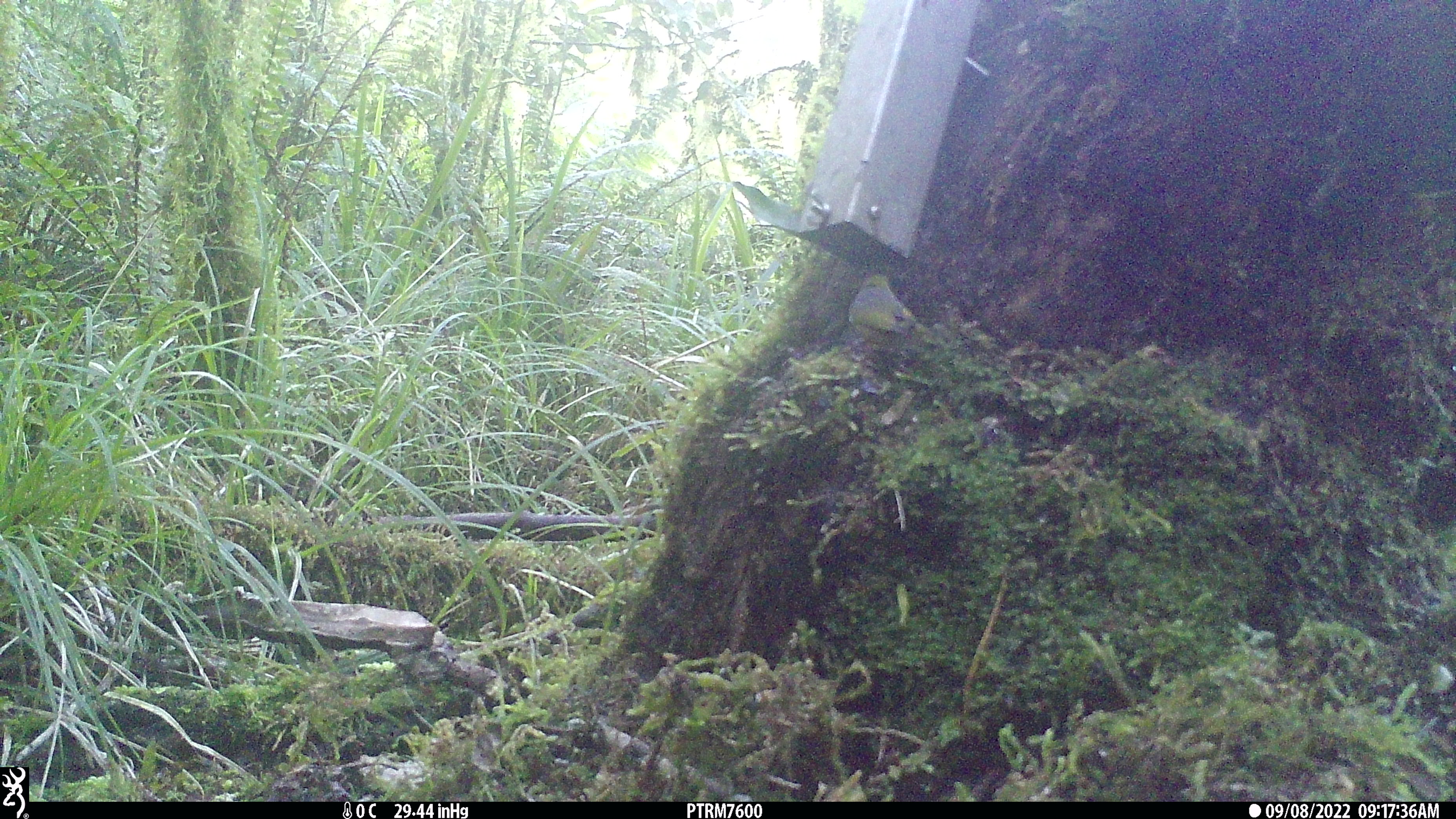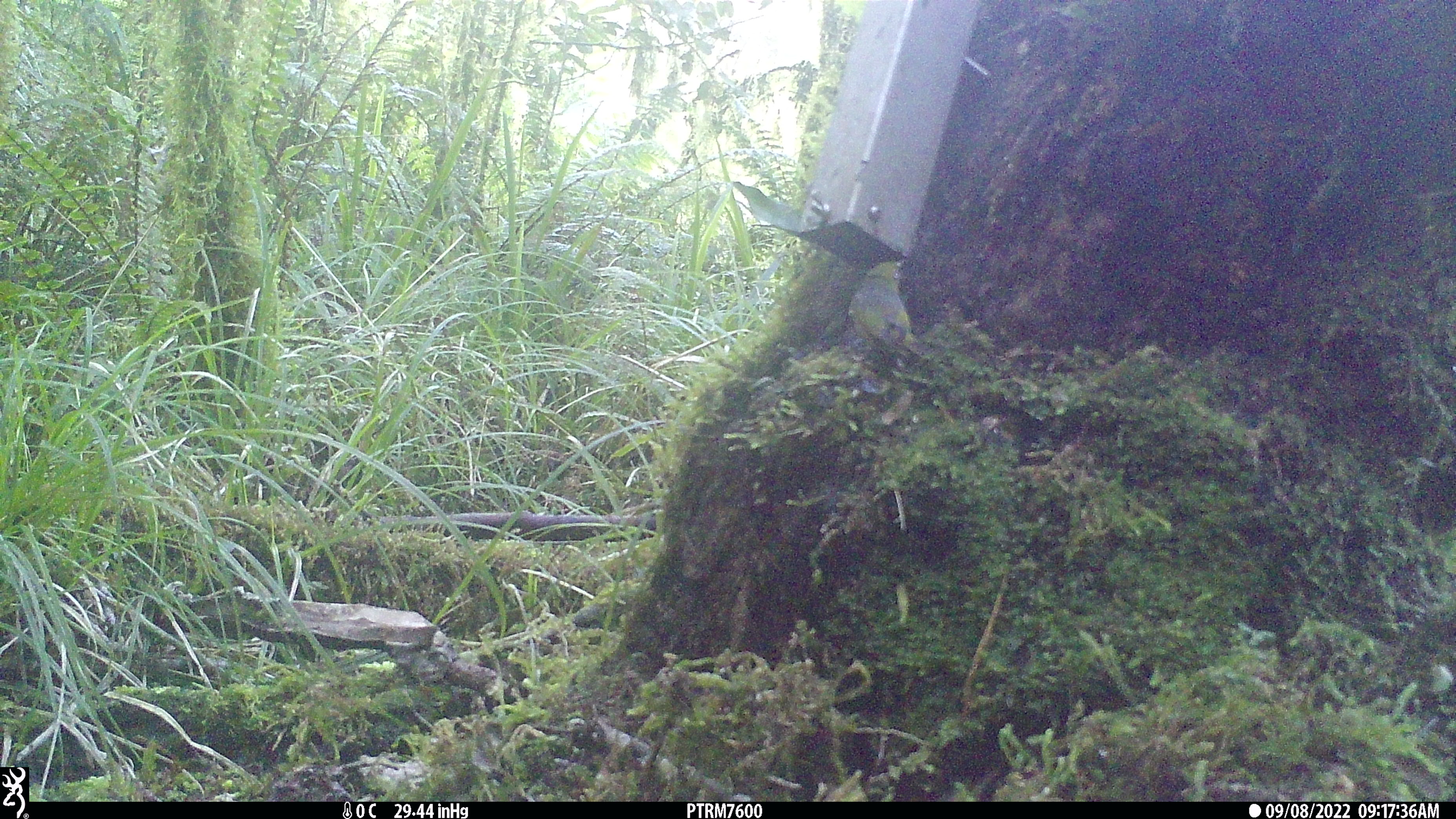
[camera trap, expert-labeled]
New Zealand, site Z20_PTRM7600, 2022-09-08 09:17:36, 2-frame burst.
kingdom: Animalia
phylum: Chordata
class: Aves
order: Passeriformes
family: Zosteropidae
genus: Zosterops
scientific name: Zosterops lateralis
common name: silvereye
Silvereye (Zosterops lateralis).